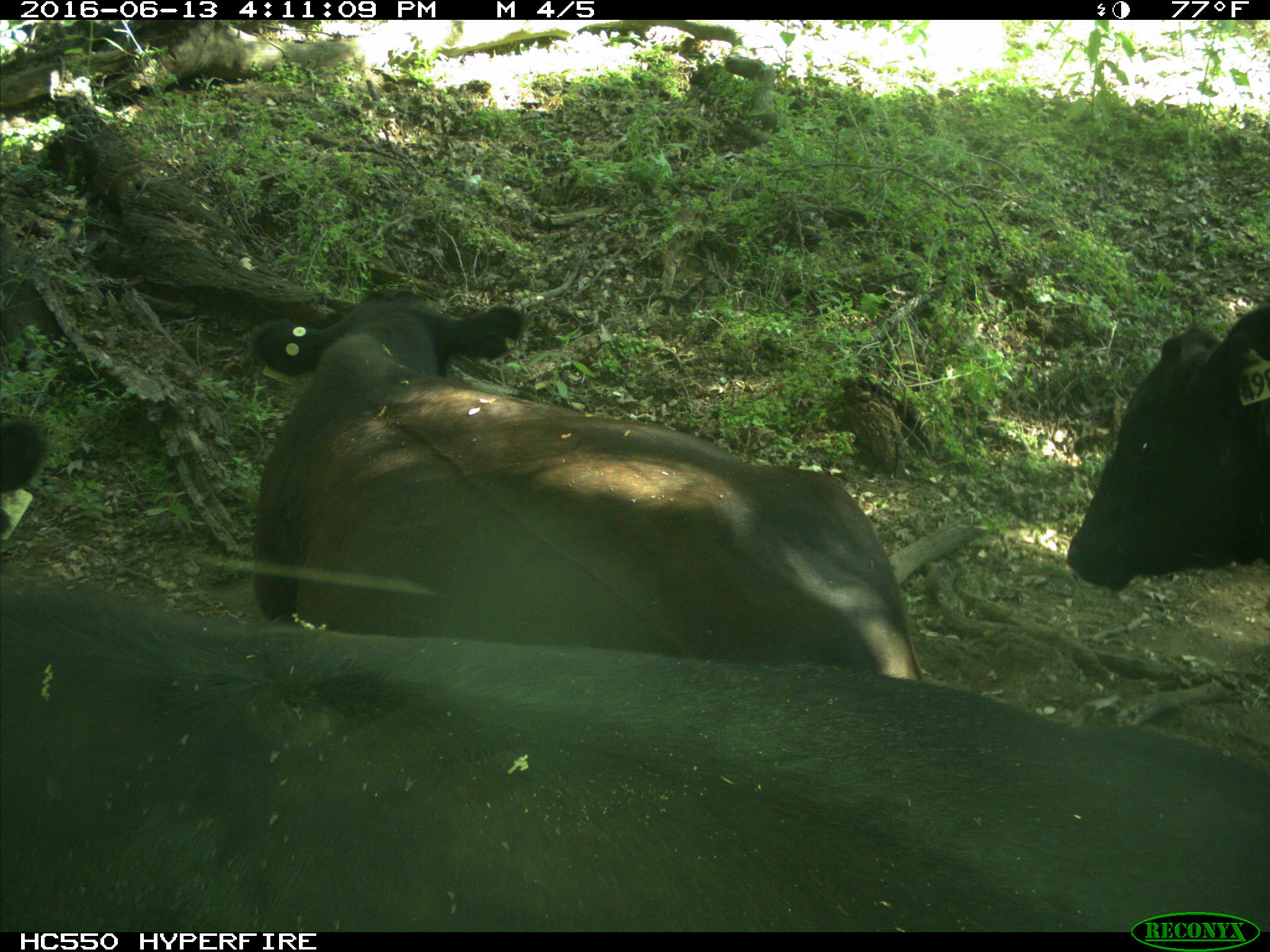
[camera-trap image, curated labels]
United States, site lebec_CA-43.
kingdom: Animalia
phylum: Chordata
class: Mammalia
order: Artiodactyla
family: Bovidae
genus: Bos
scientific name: Bos taurus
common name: domestic cow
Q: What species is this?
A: Bos taurus (domestic cow).